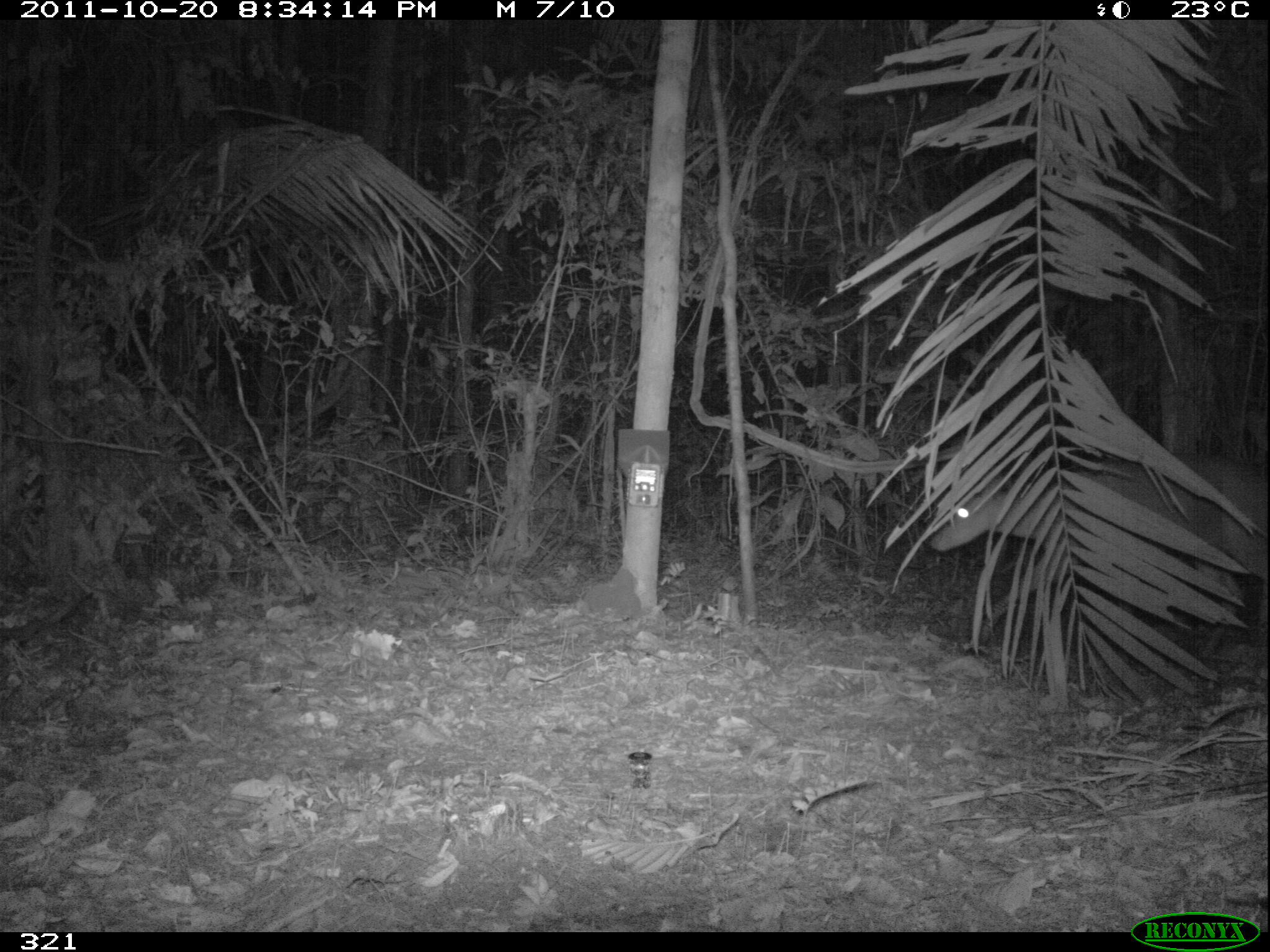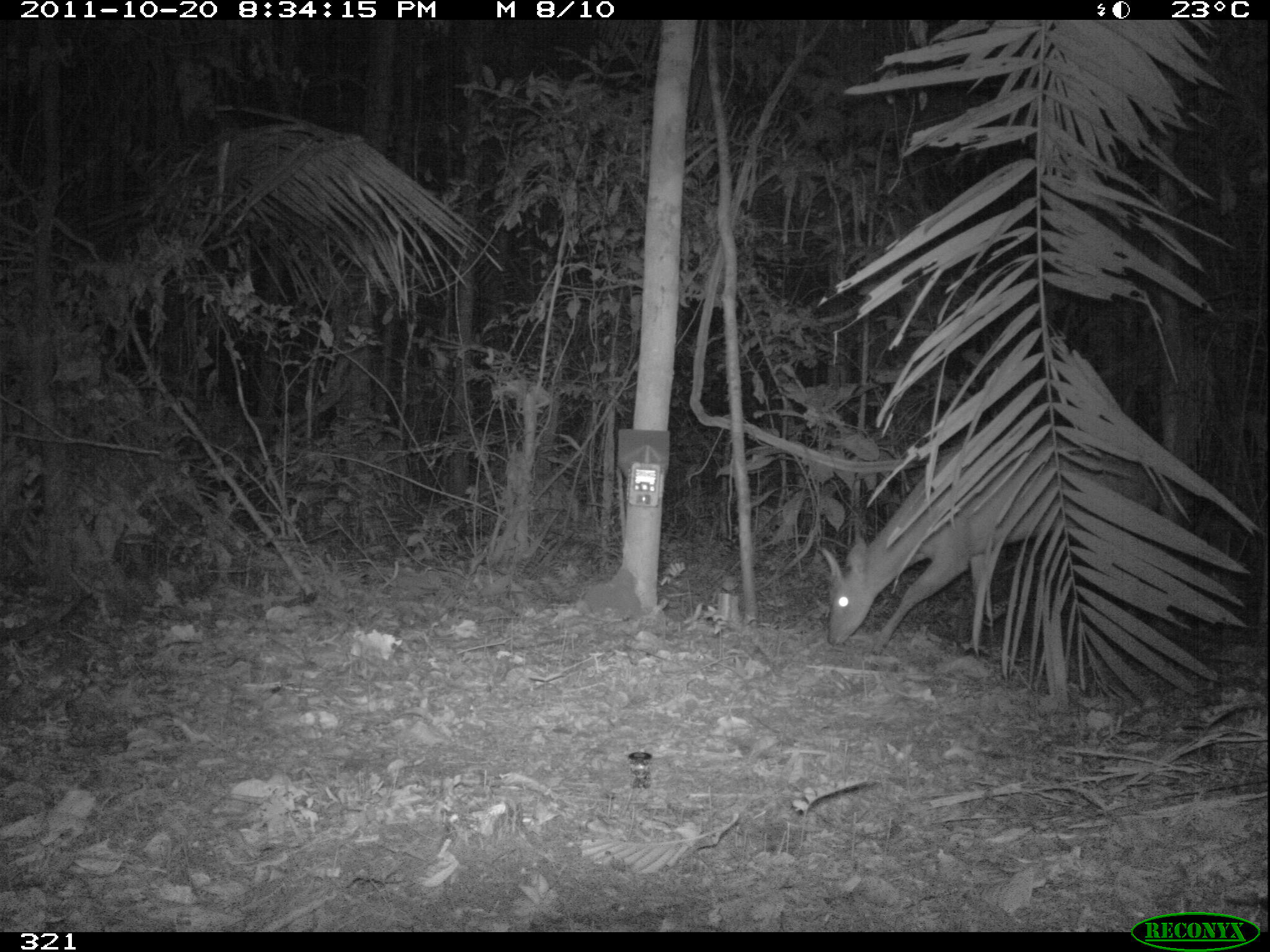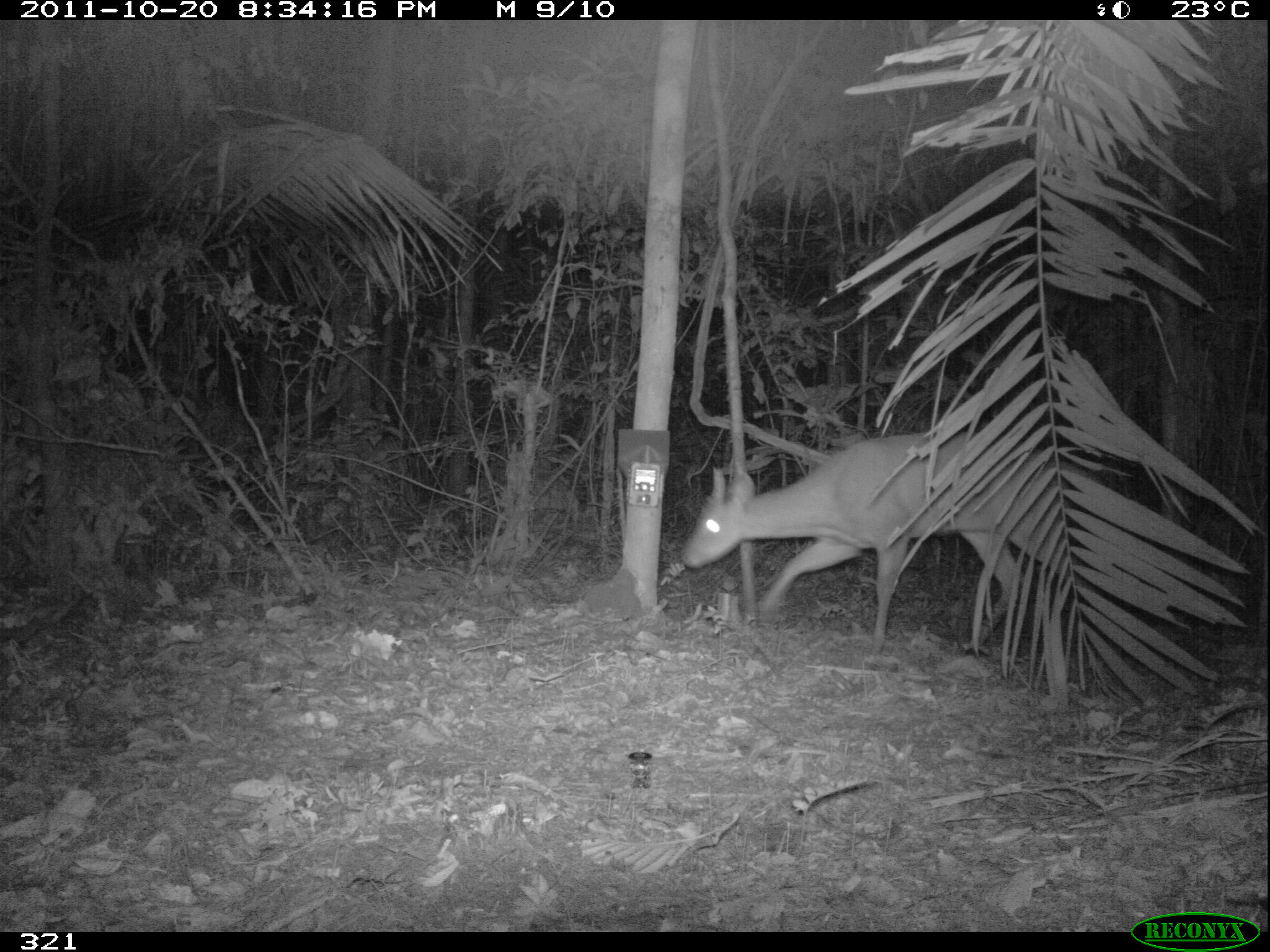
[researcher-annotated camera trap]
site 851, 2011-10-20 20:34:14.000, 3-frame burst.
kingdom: Animalia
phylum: Chordata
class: Mammalia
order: Artiodactyla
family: Cervidae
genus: Mazama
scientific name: Mazama americana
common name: red brocket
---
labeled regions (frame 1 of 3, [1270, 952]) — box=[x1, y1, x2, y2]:
mazama americana: box=[926, 453, 1269, 645]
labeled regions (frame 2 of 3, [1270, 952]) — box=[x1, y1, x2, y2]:
mazama americana: box=[819, 438, 1189, 653]